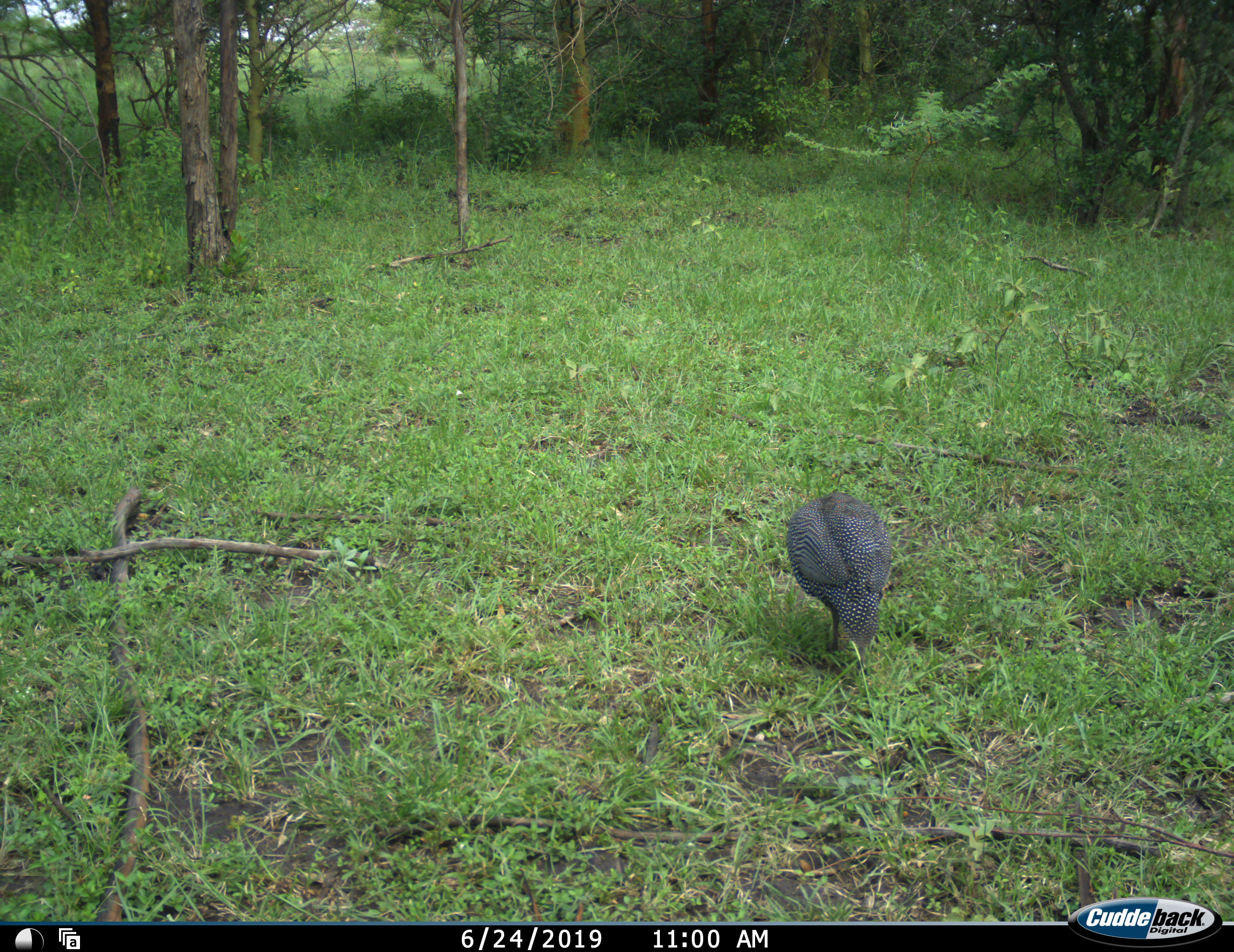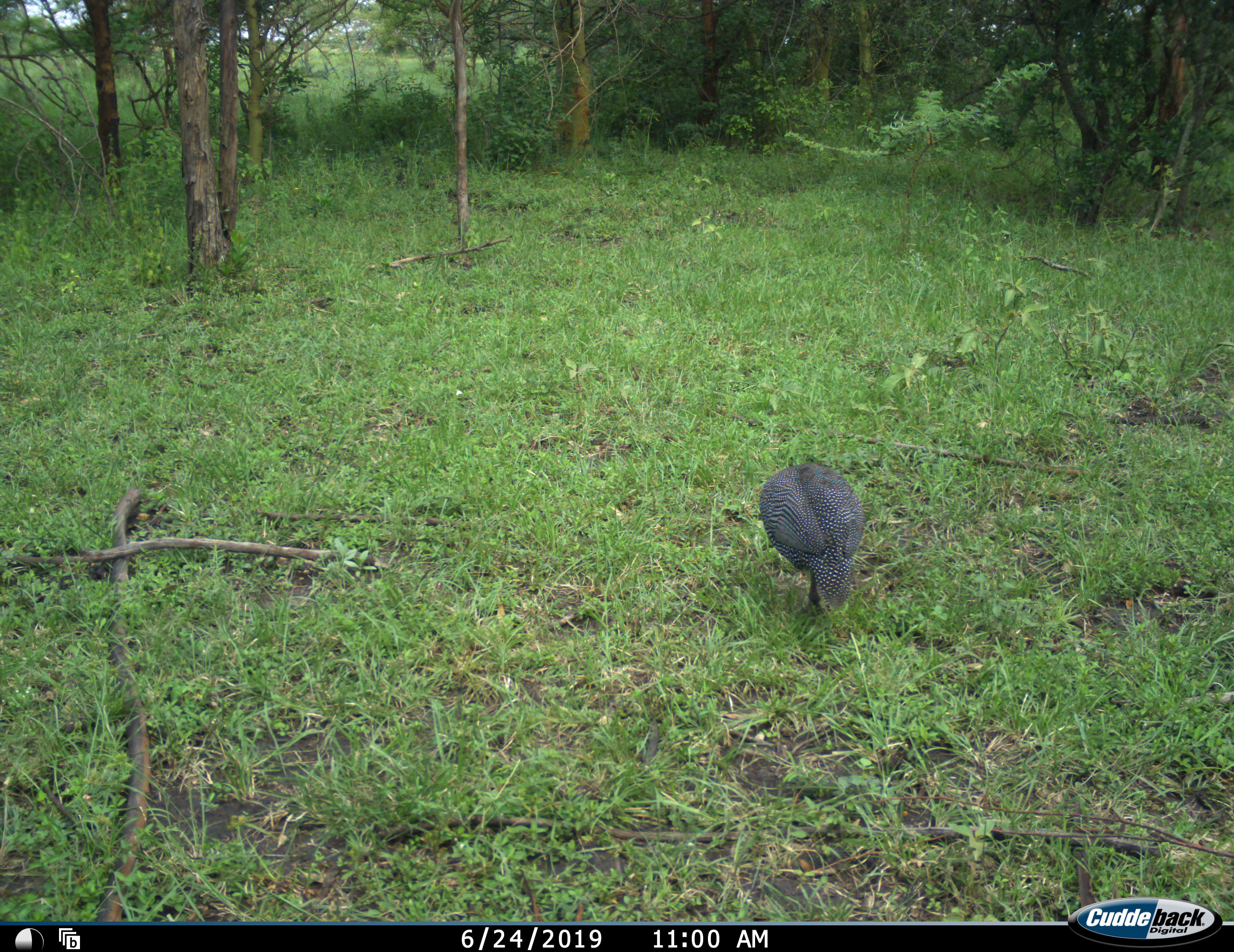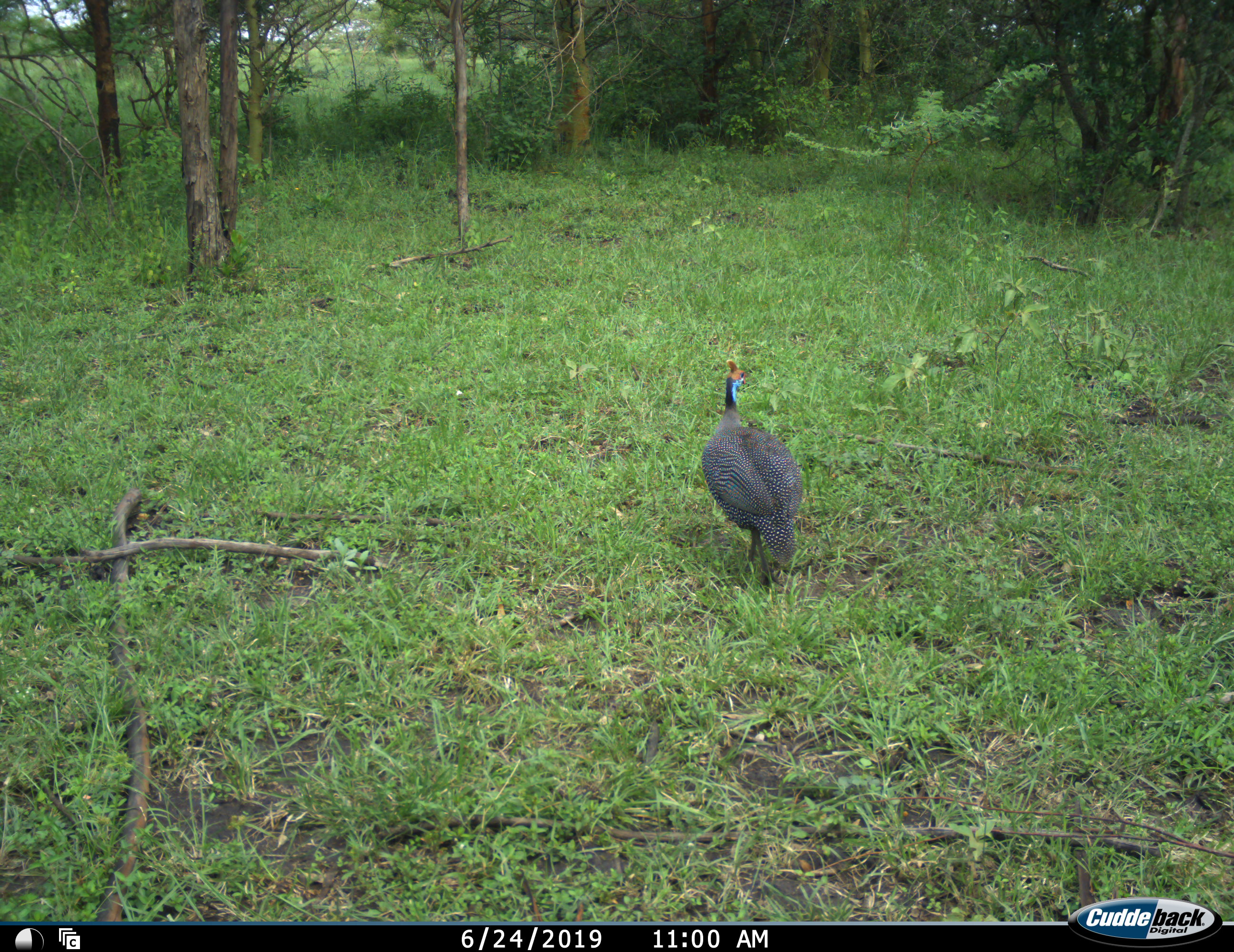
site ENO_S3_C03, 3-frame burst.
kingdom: Animalia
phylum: Chordata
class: Aves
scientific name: Aves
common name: bird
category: birdother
Birdother (bird) (Aves), count 1. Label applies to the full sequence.